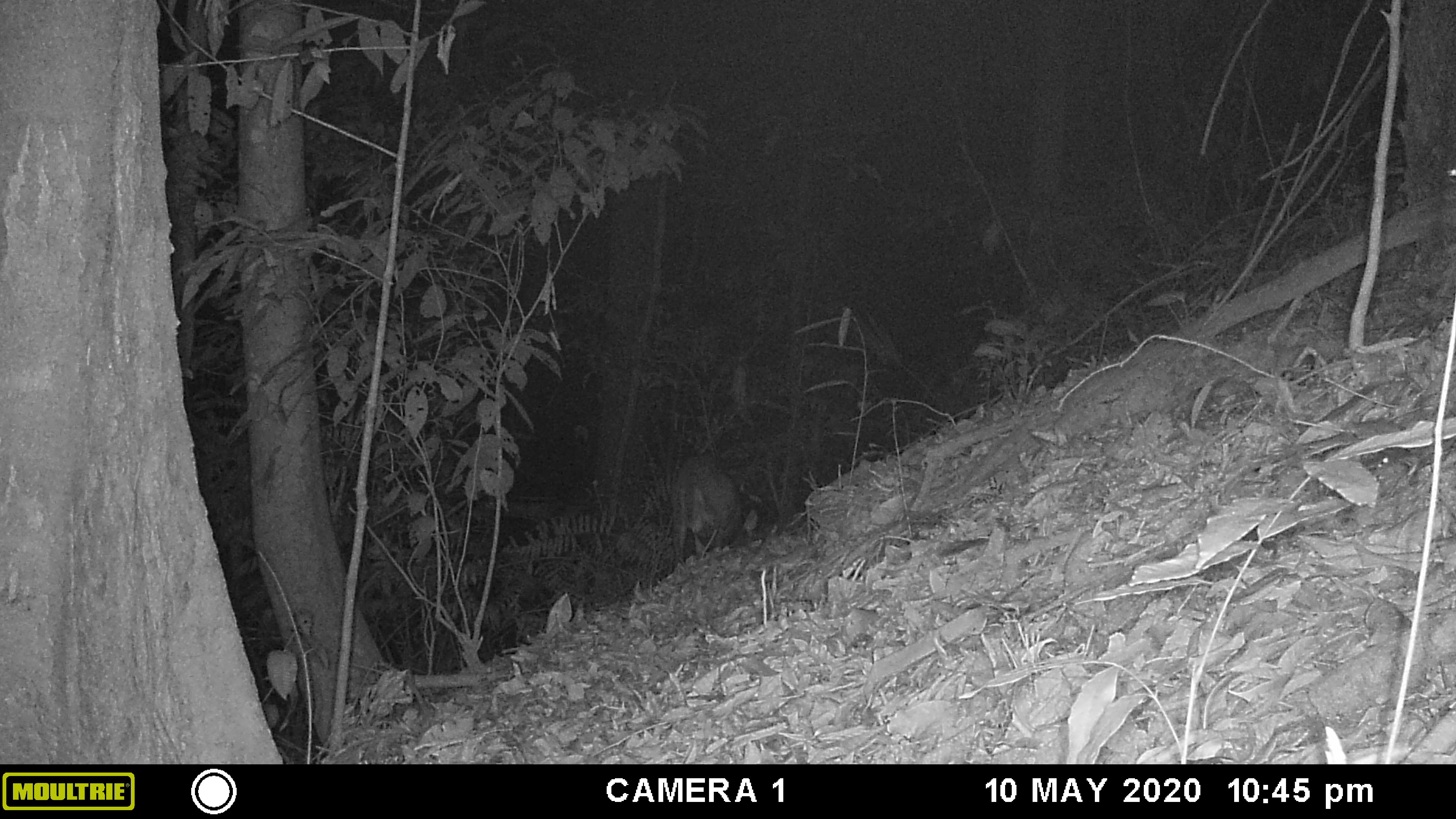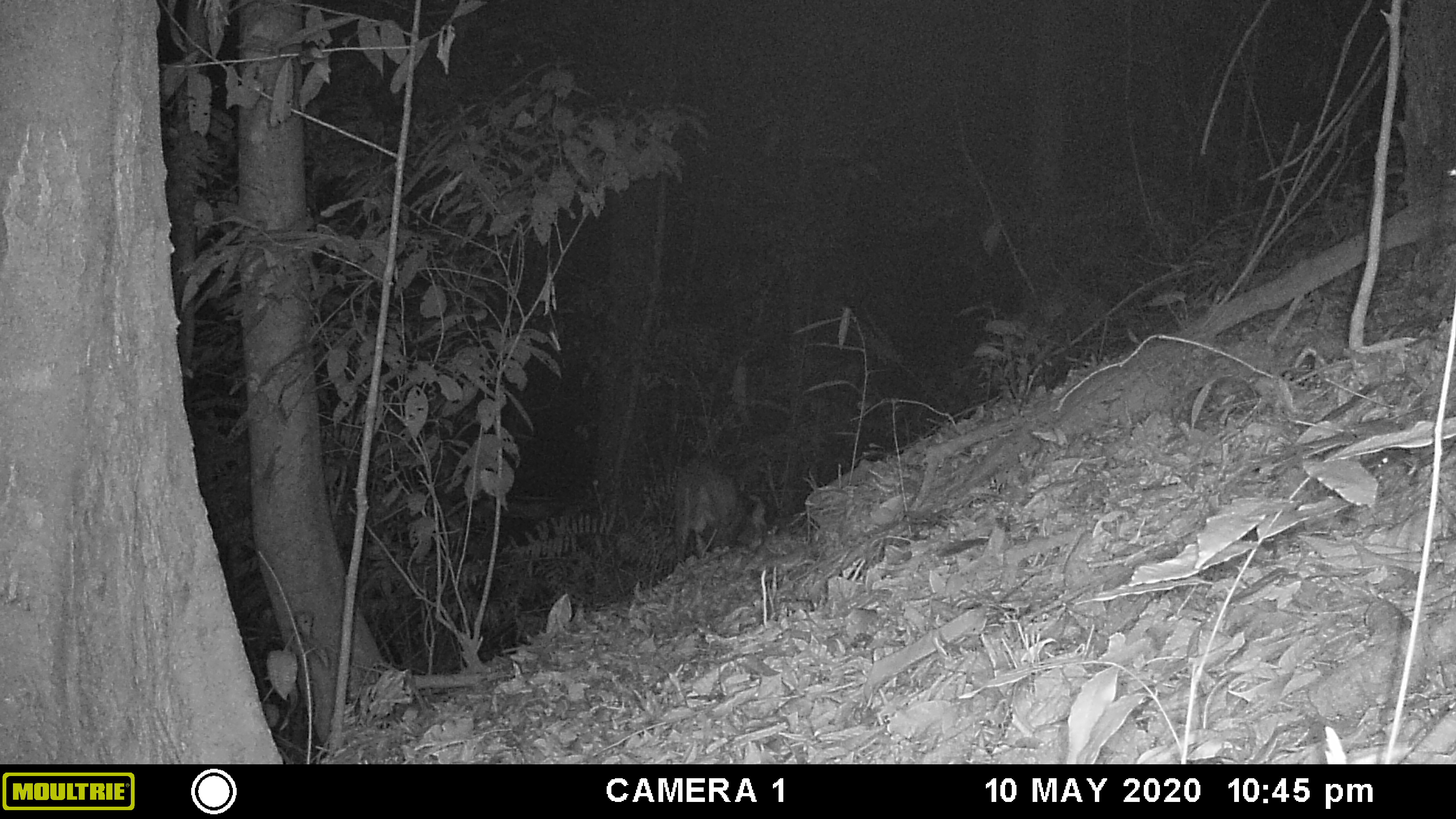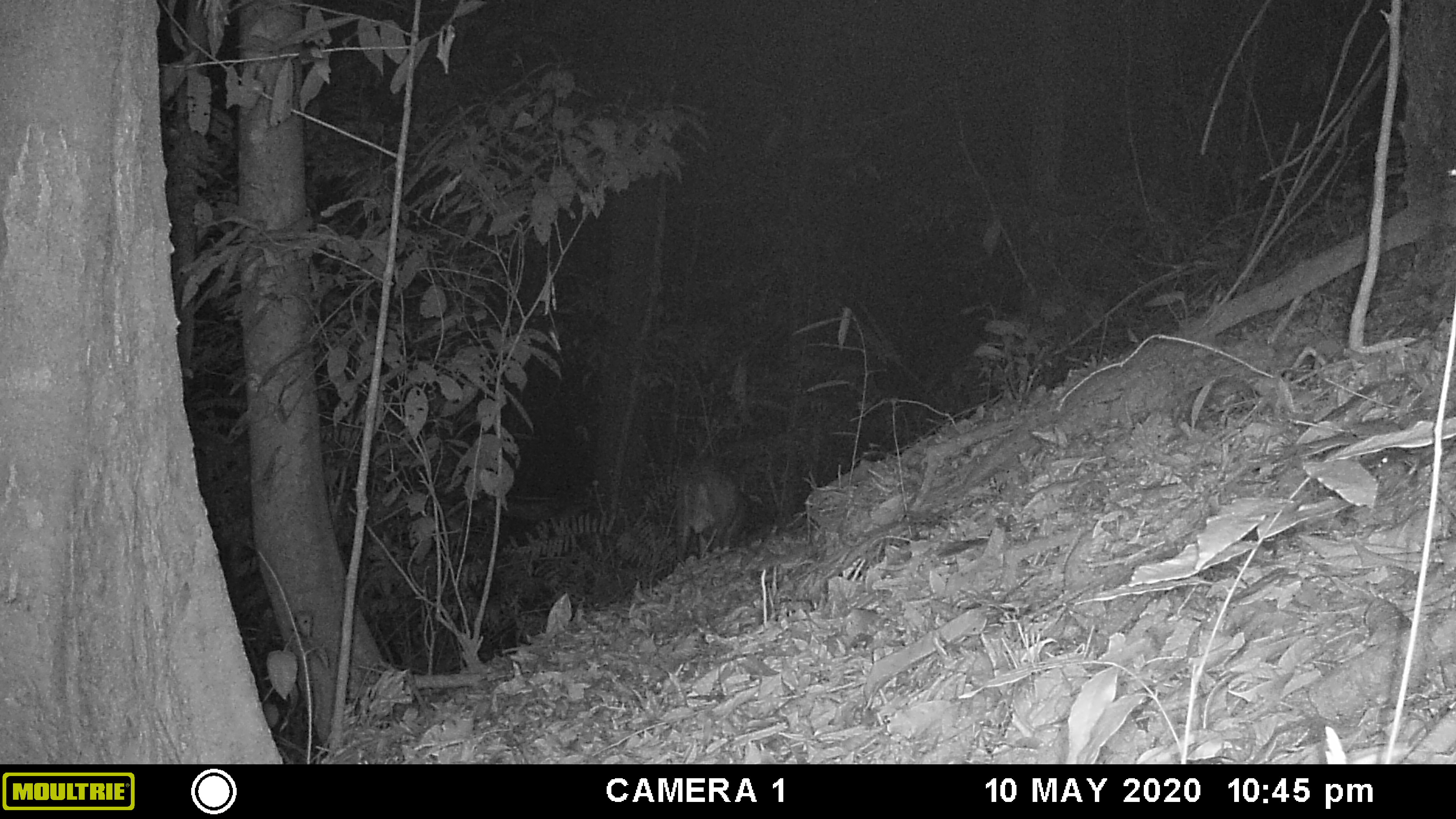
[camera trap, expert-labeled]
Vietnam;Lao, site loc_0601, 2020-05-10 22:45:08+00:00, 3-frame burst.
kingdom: Animalia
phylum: Chordata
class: Mammalia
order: Artiodactyla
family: Cervidae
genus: Muntiacus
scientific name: Muntiacus rooseveltorum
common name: roosevelt's muntjac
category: roosevelts muntjac group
Roosevelts muntjac group (roosevelt's muntjac) (Muntiacus rooseveltorum). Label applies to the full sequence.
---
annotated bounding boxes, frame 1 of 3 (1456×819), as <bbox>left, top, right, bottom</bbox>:
roosevelts muntjac group: <bbox>674, 457, 756, 561</bbox>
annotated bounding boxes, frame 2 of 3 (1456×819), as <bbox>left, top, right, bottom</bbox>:
roosevelts muntjac group: <bbox>674, 458, 766, 561</bbox>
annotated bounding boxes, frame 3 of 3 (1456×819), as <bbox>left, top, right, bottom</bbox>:
roosevelts muntjac group: <bbox>676, 466, 747, 563</bbox>